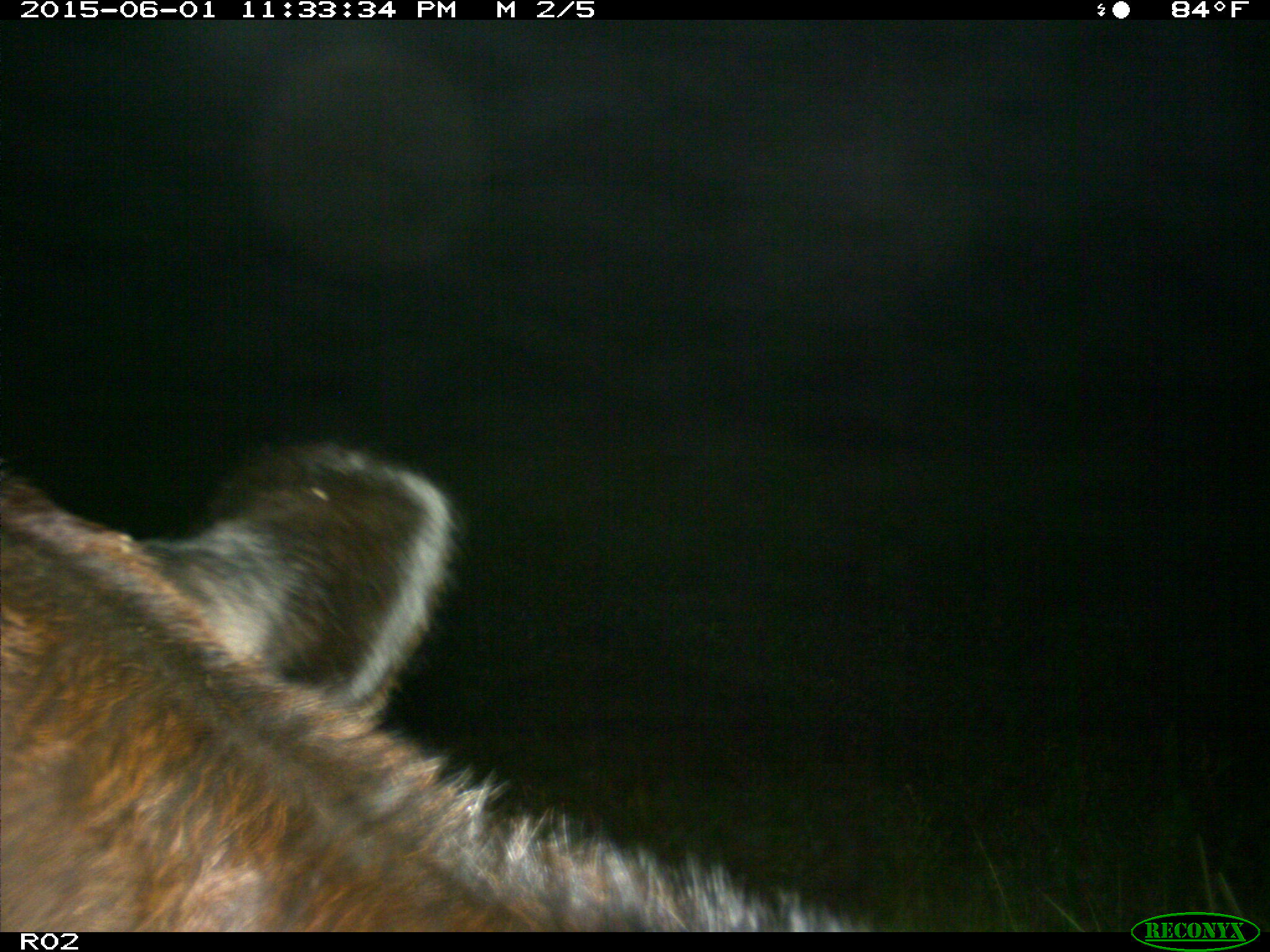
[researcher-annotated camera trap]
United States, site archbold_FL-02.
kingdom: Animalia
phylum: Chordata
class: Mammalia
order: Artiodactyla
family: Bovidae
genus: Bos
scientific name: Bos taurus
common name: domestic cow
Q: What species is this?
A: Bos taurus (domestic cow).